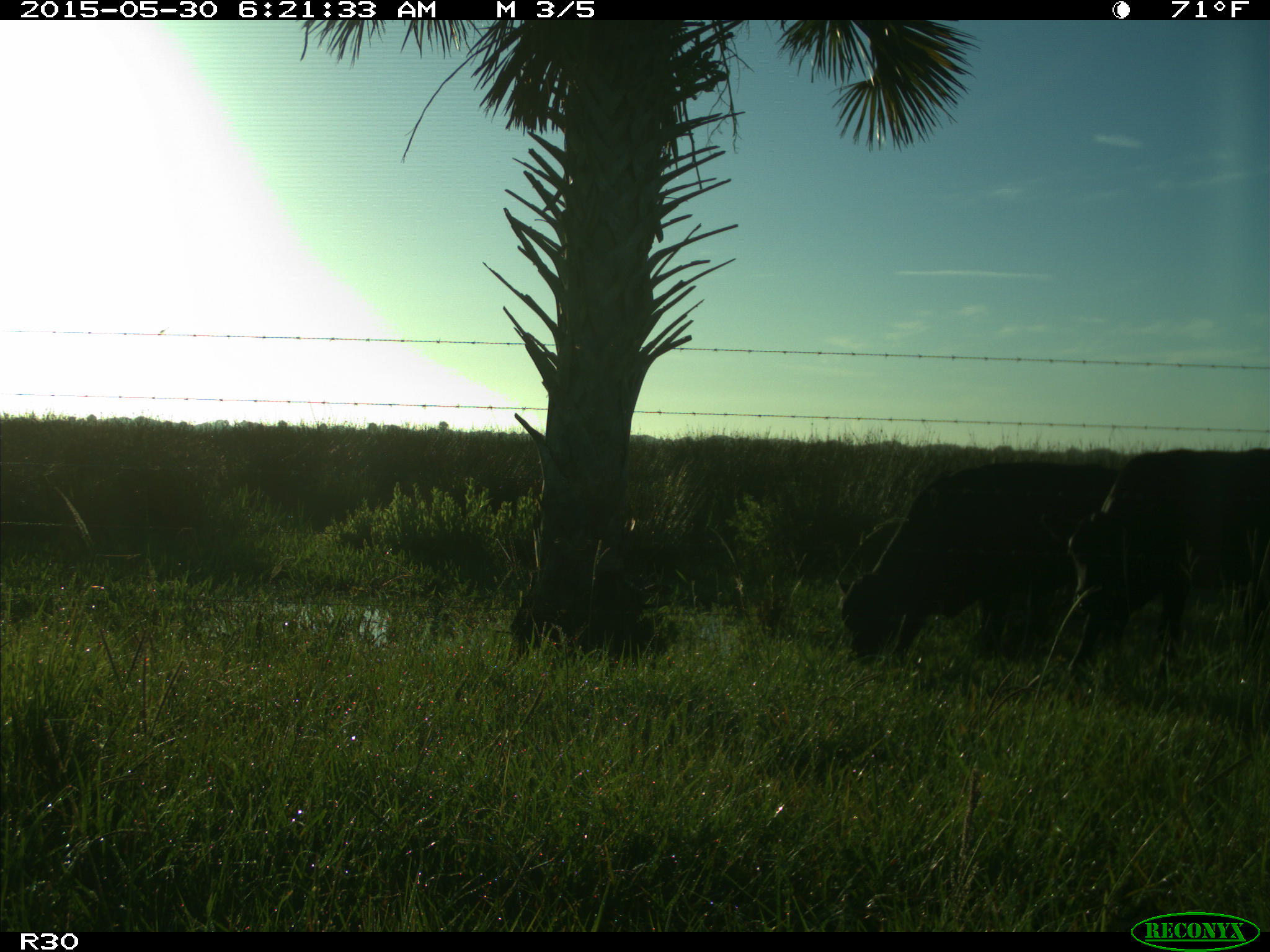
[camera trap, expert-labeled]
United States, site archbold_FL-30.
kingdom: Animalia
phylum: Chordata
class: Mammalia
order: Artiodactyla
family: Bovidae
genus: Bos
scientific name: Bos taurus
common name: domestic cow